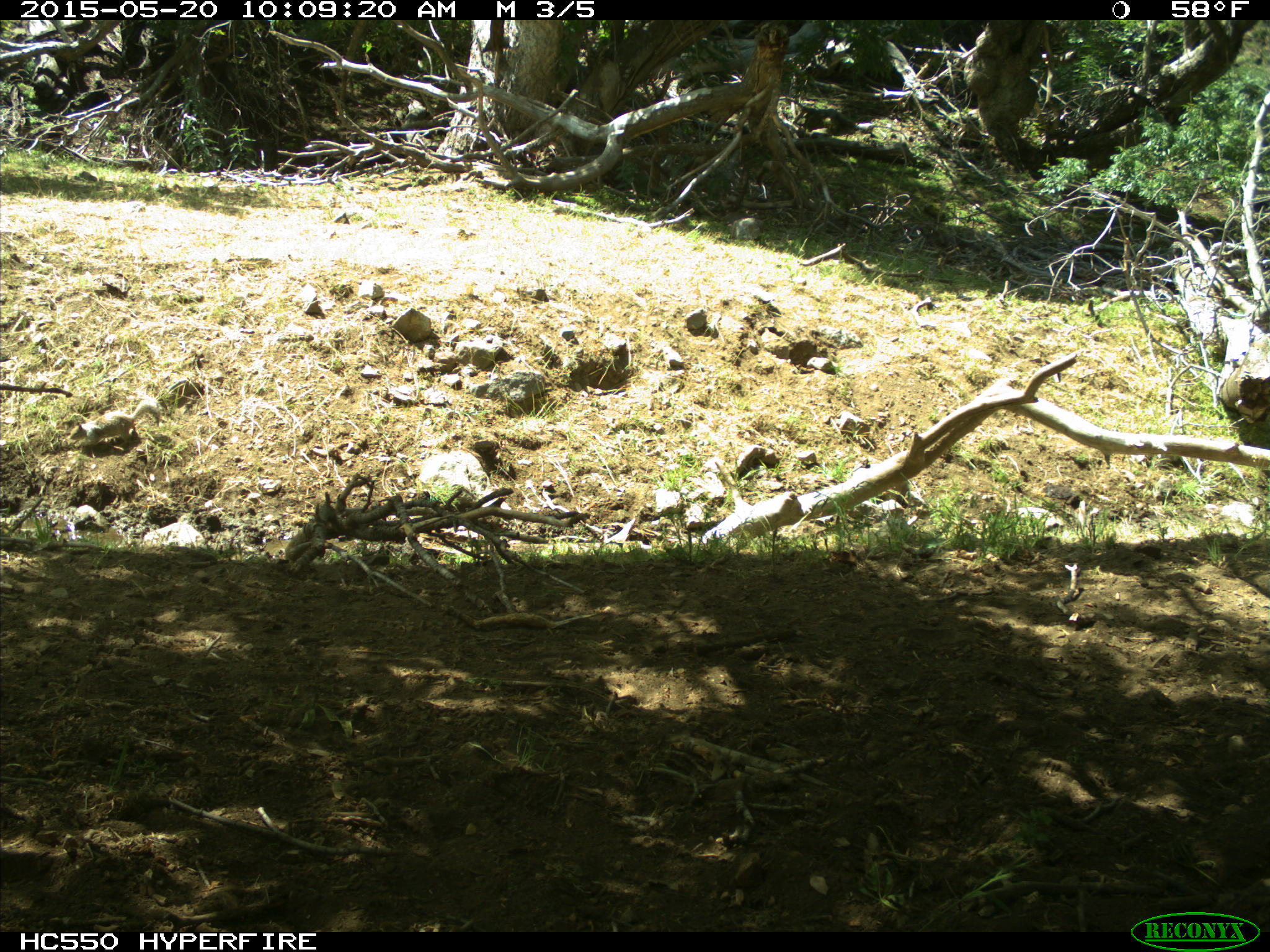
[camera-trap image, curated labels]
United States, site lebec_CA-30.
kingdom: Animalia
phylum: Chordata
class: Mammalia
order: Rodentia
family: Sciuridae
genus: Otospermophilus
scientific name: Otospermophilus beecheyi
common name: california ground squirrel